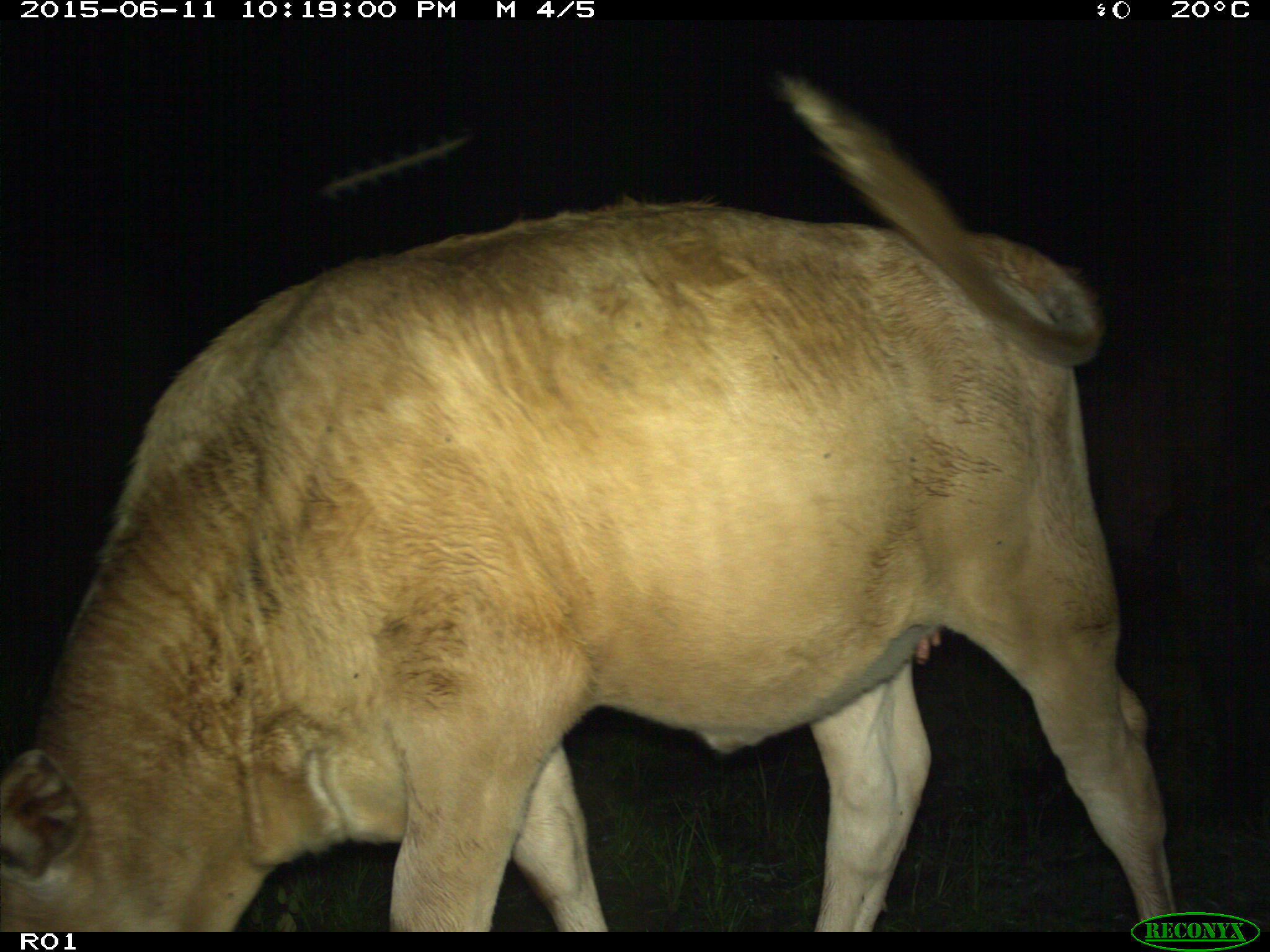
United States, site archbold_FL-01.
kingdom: Animalia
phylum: Chordata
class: Mammalia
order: Artiodactyla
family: Bovidae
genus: Bos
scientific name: Bos taurus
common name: domestic cow